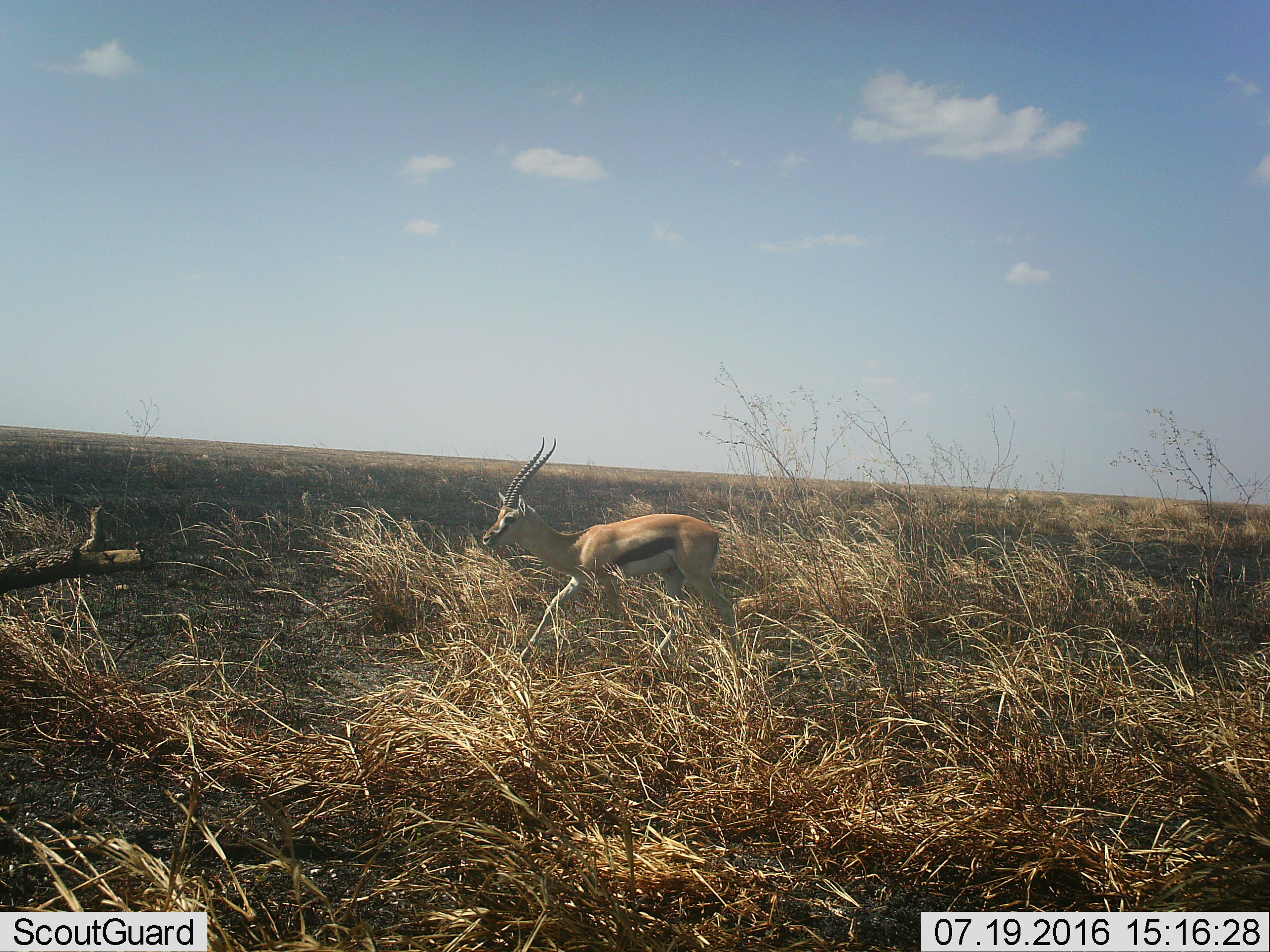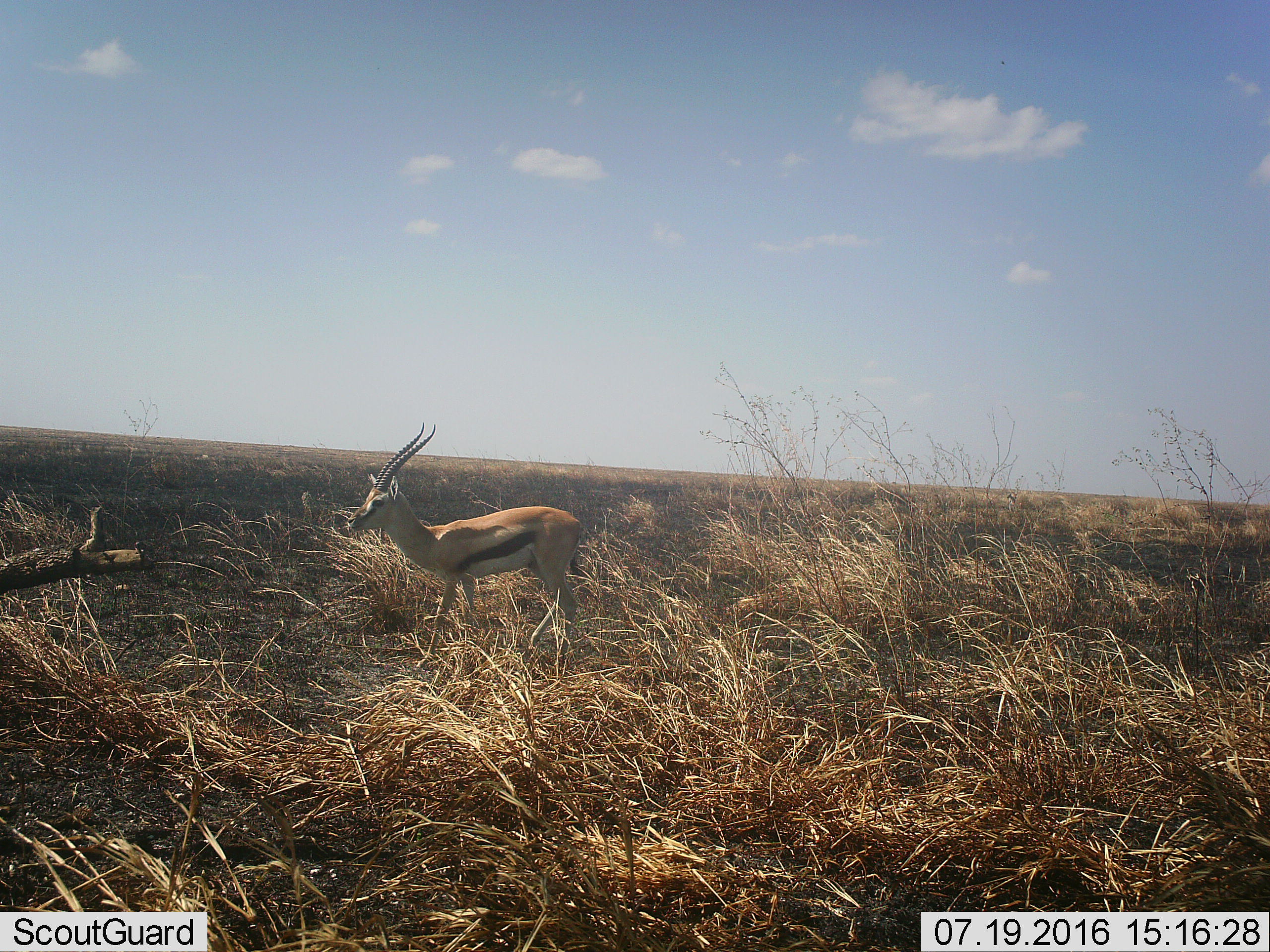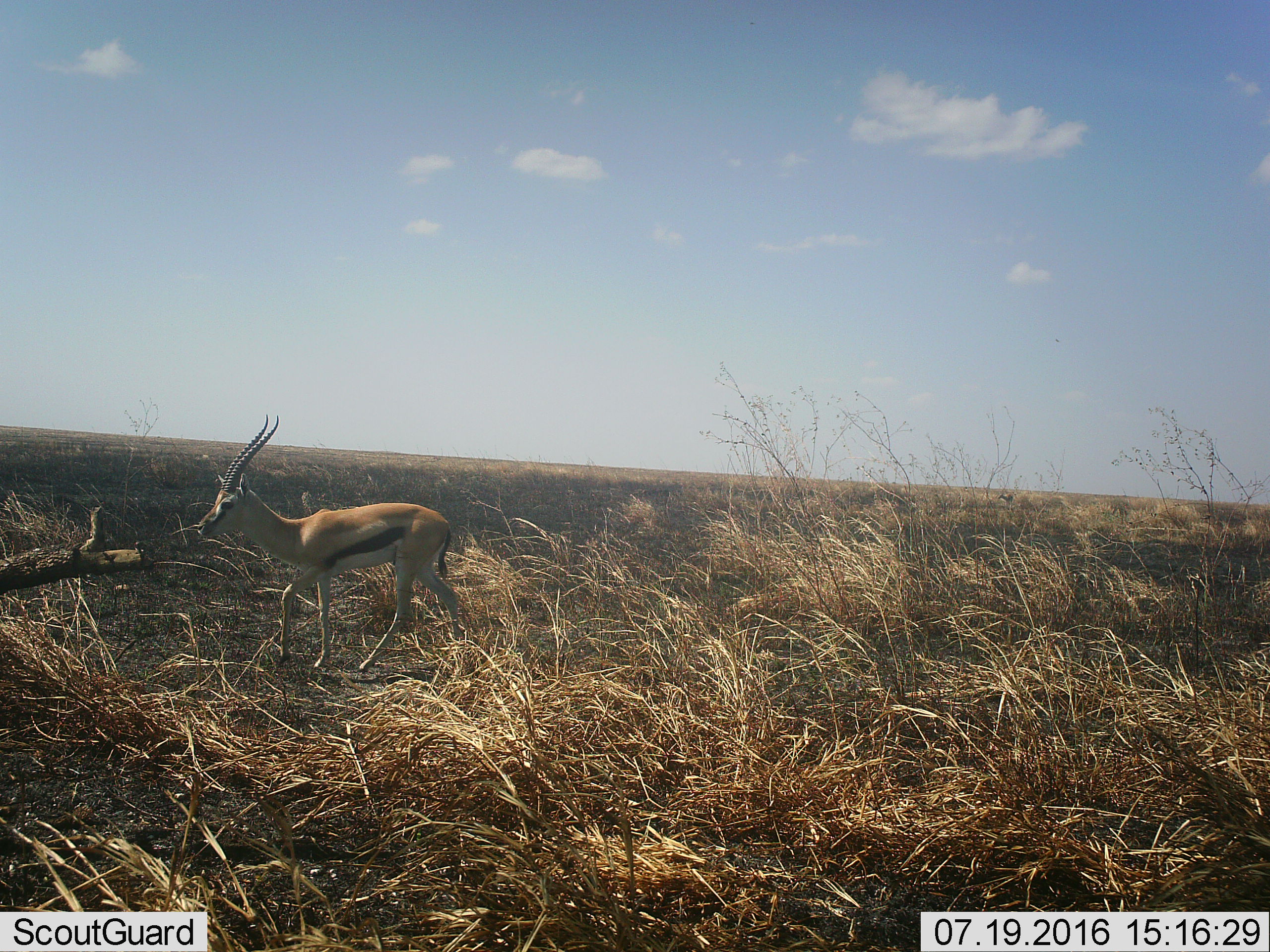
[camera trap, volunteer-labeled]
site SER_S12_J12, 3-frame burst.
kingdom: Animalia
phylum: Chordata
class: Mammalia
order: Artiodactyla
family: Bovidae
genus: Eudorcas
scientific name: Eudorcas thomsonii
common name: thomson's gazelle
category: gazellethomsons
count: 1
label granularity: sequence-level